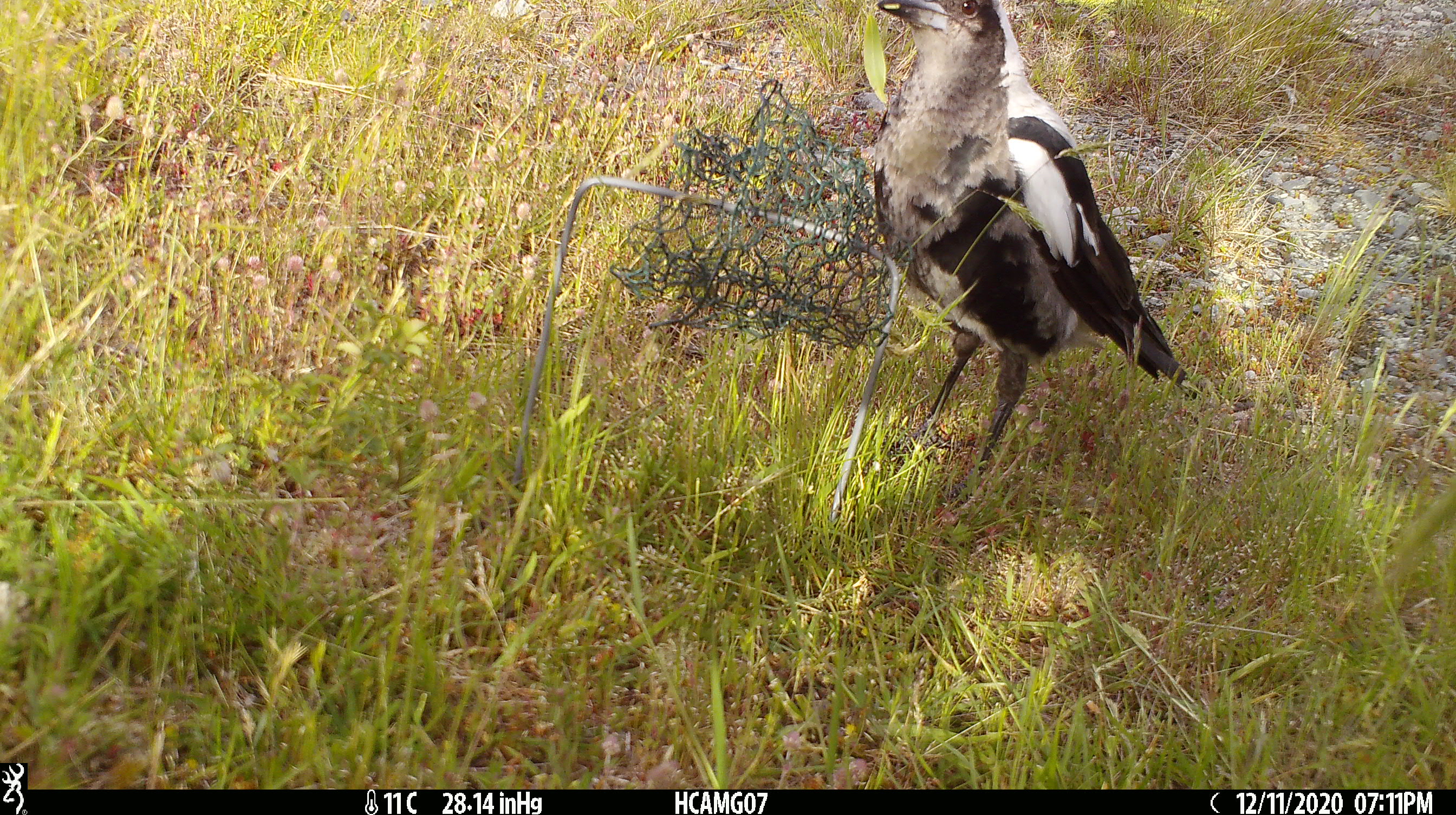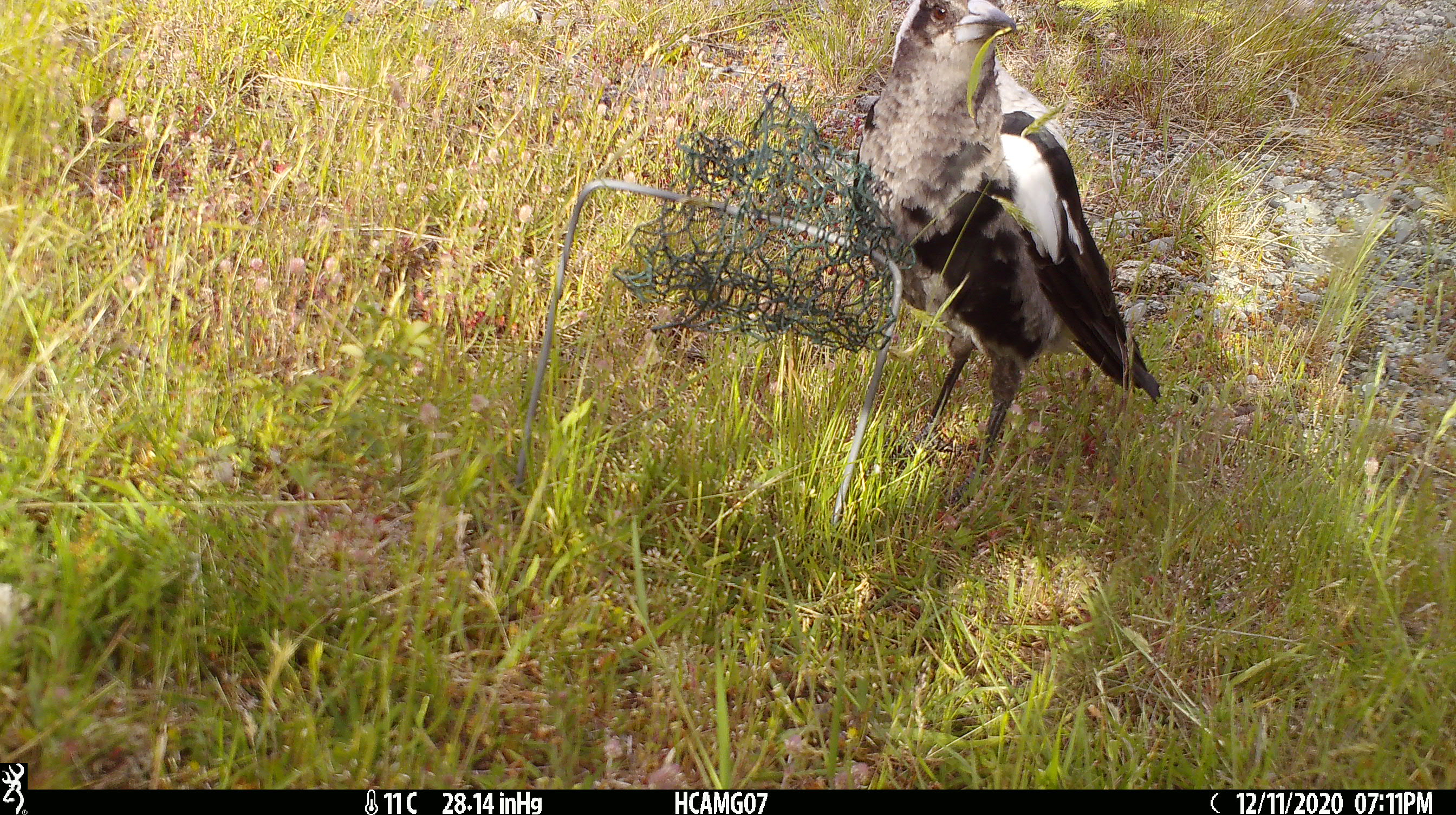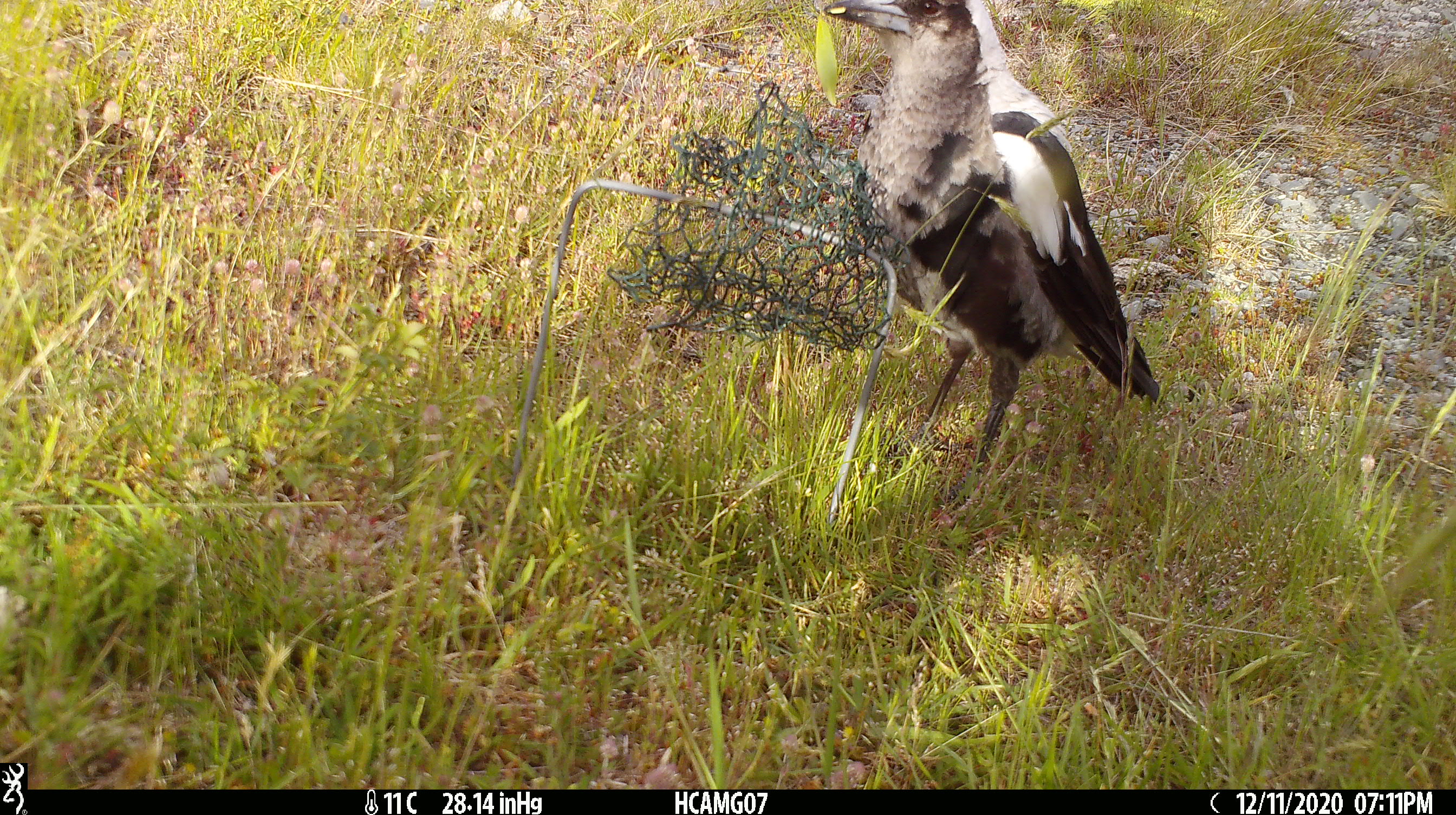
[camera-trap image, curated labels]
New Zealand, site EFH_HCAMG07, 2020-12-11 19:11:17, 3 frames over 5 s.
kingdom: Animalia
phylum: Chordata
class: Aves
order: Passeriformes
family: Artamidae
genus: Gymnorhina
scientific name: Gymnorhina tibicen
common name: australian magpie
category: magpie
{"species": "magpie (australian magpie) (Gymnorhina tibicen)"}